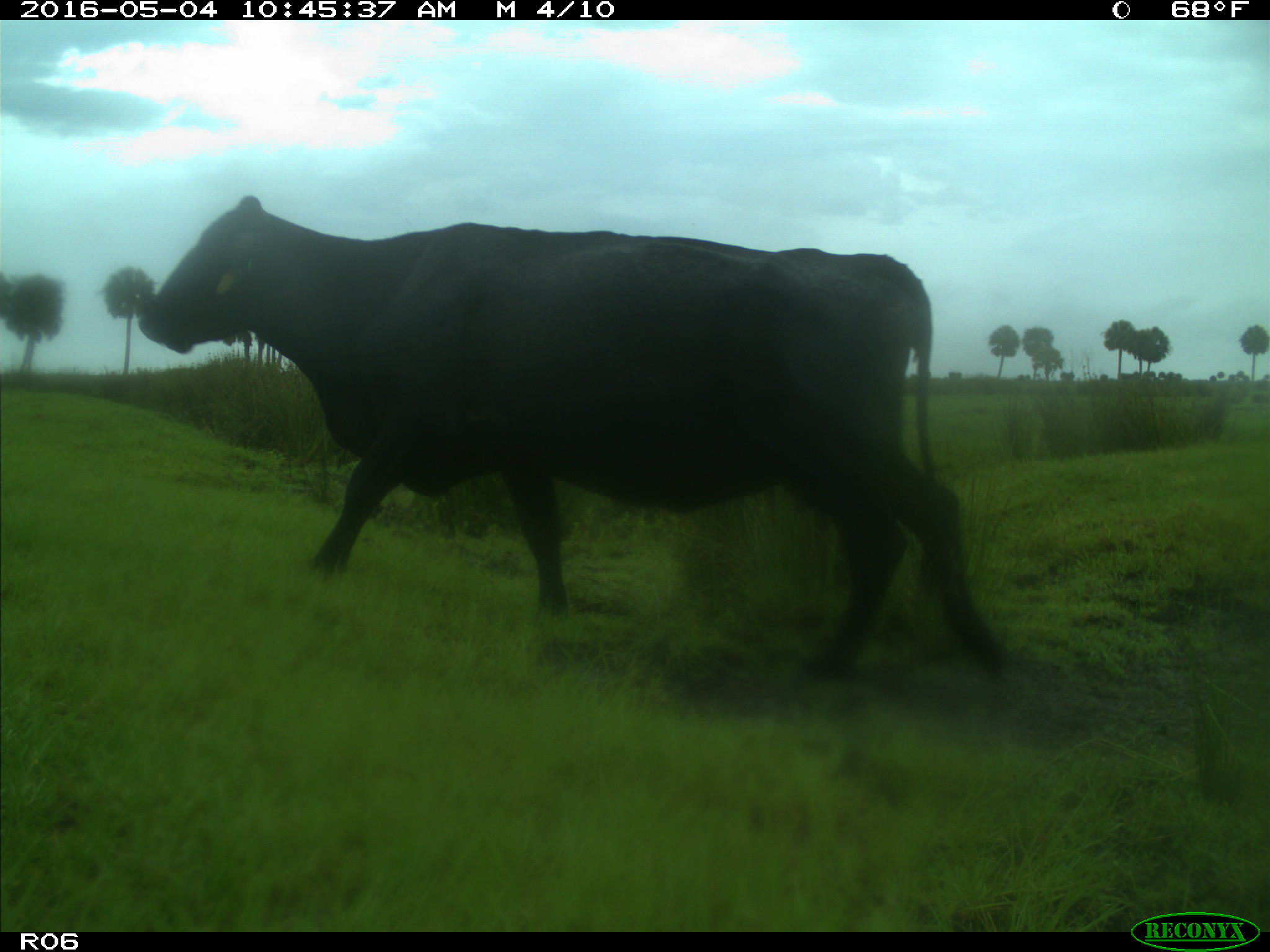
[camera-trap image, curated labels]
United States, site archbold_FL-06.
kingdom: Animalia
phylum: Chordata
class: Mammalia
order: Artiodactyla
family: Bovidae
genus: Bos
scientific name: Bos taurus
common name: domestic cow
Bos taurus (domestic cow).